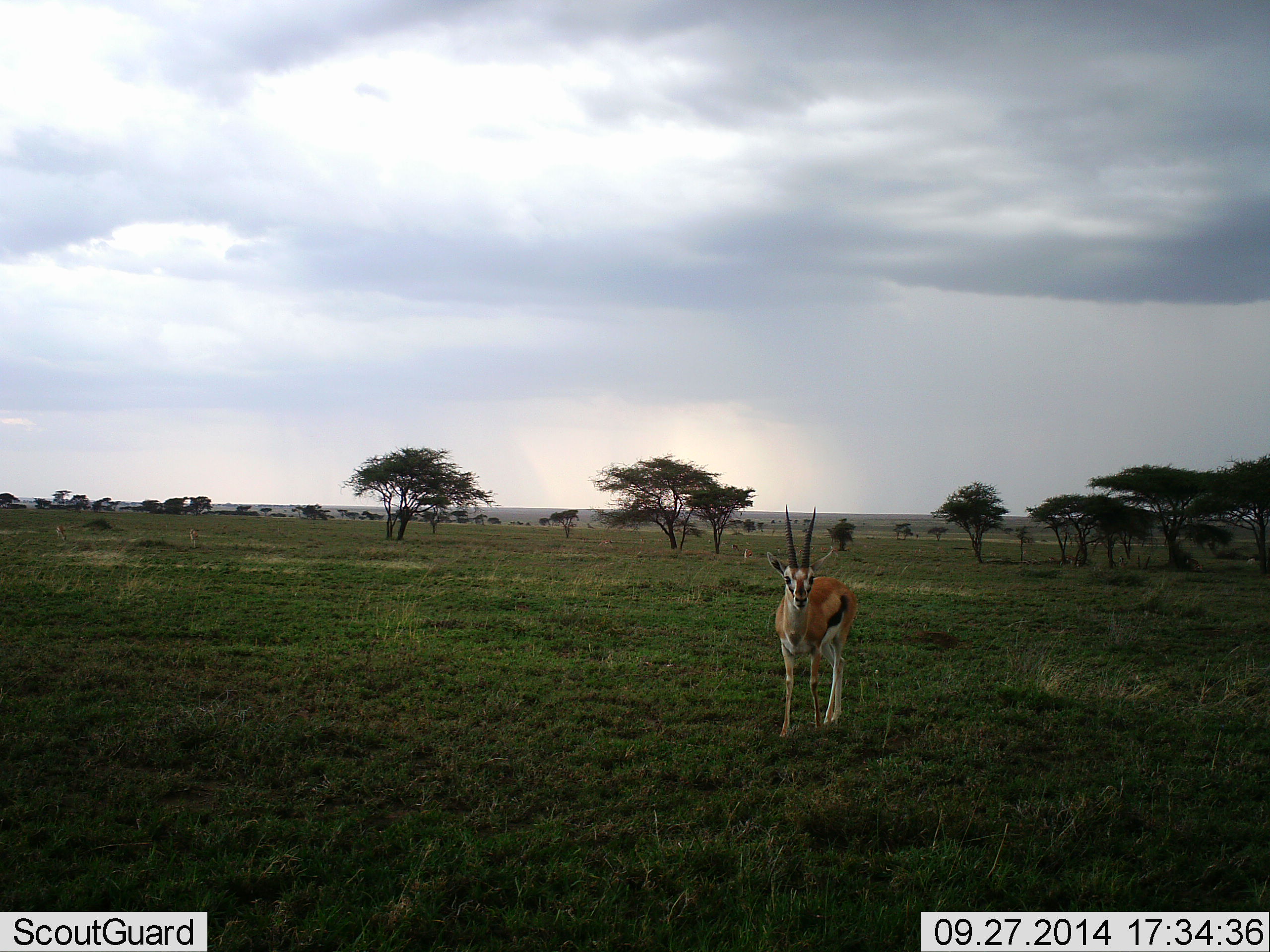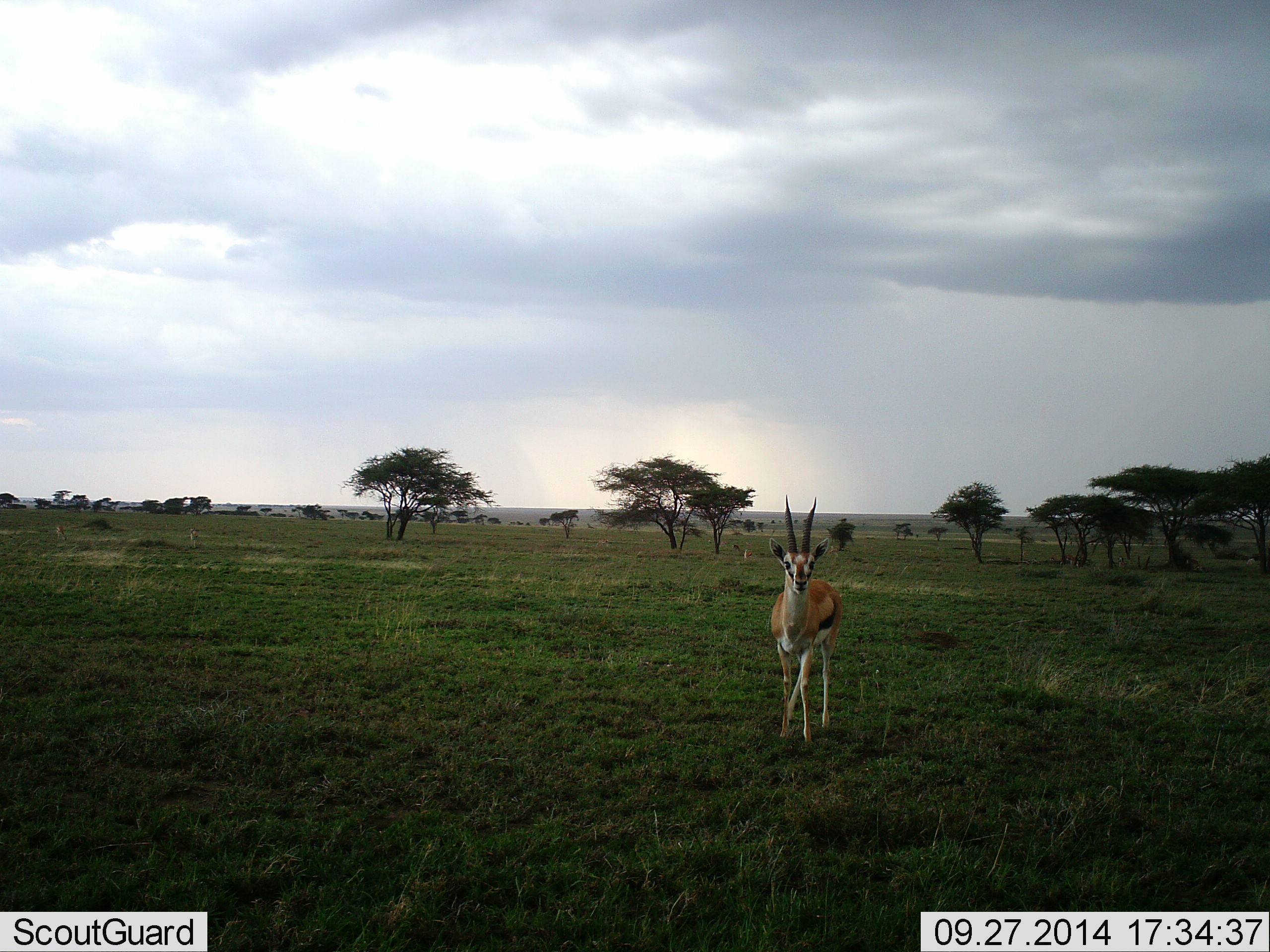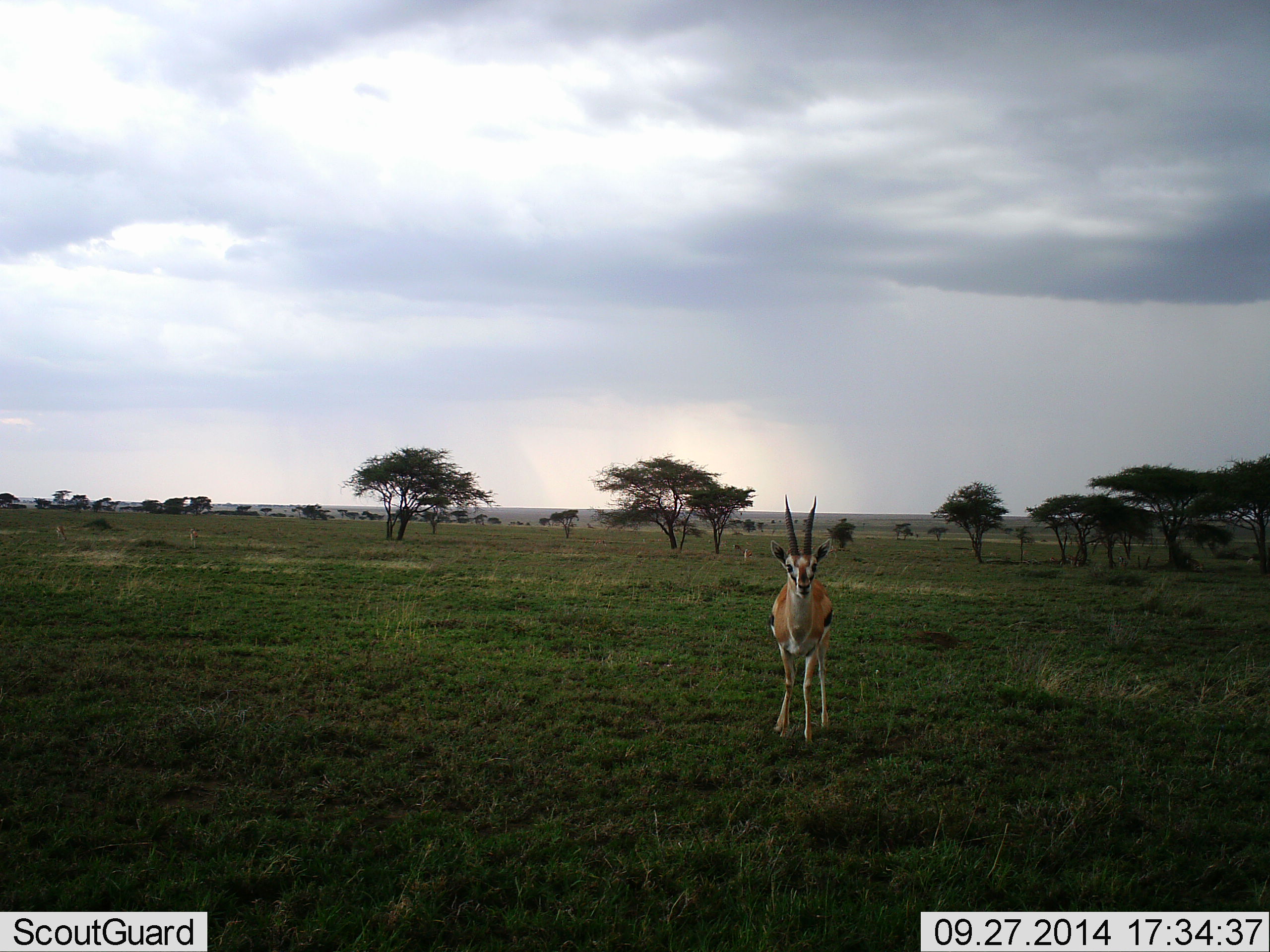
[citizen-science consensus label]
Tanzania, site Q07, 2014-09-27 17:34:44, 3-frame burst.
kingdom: Animalia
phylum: Chordata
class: Mammalia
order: Artiodactyla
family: Bovidae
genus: Eudorcas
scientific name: Eudorcas thomsonii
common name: thomson's gazelle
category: gazellethomsons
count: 1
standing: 70%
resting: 0%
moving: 30%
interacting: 0%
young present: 0%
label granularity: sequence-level